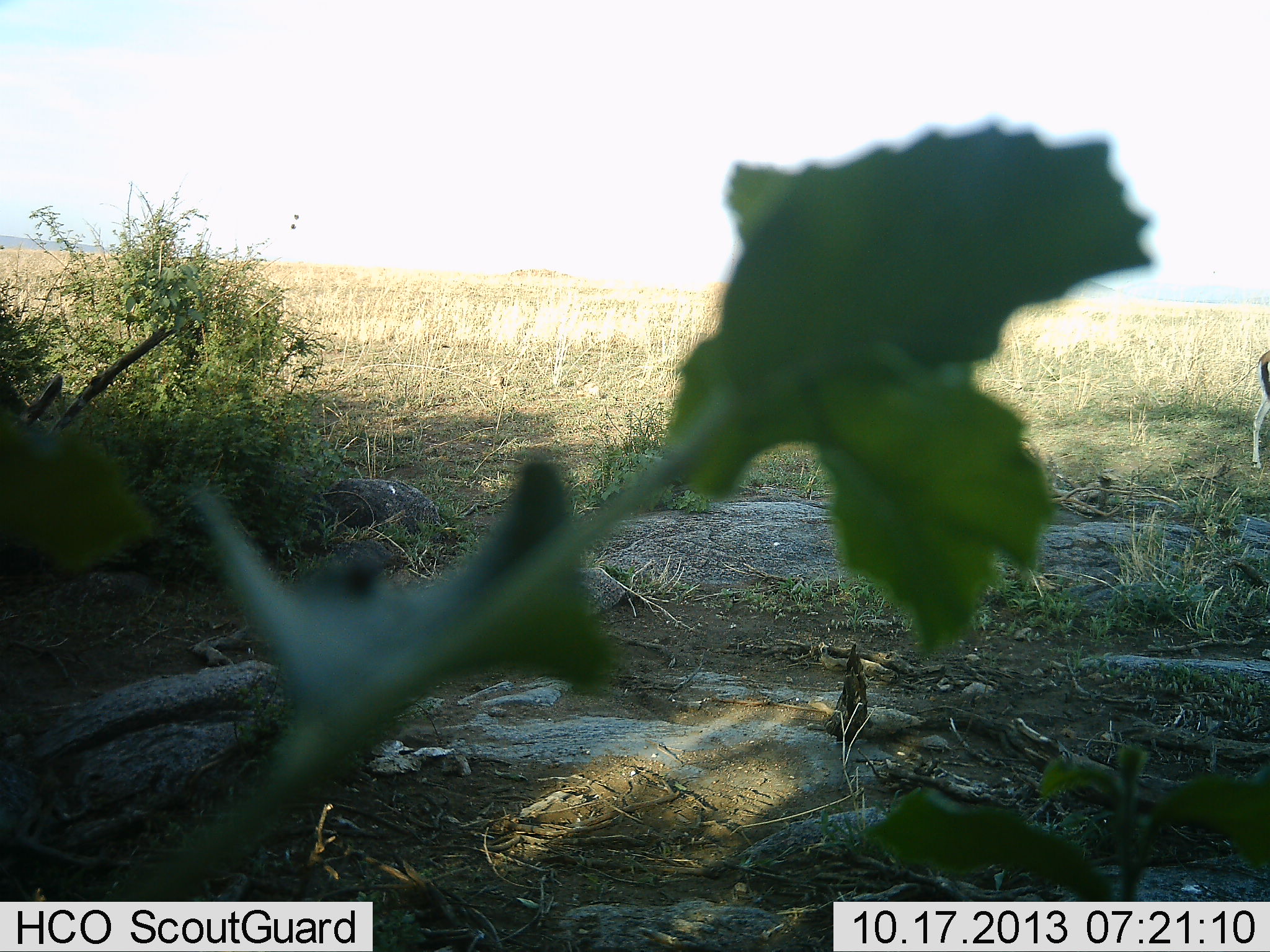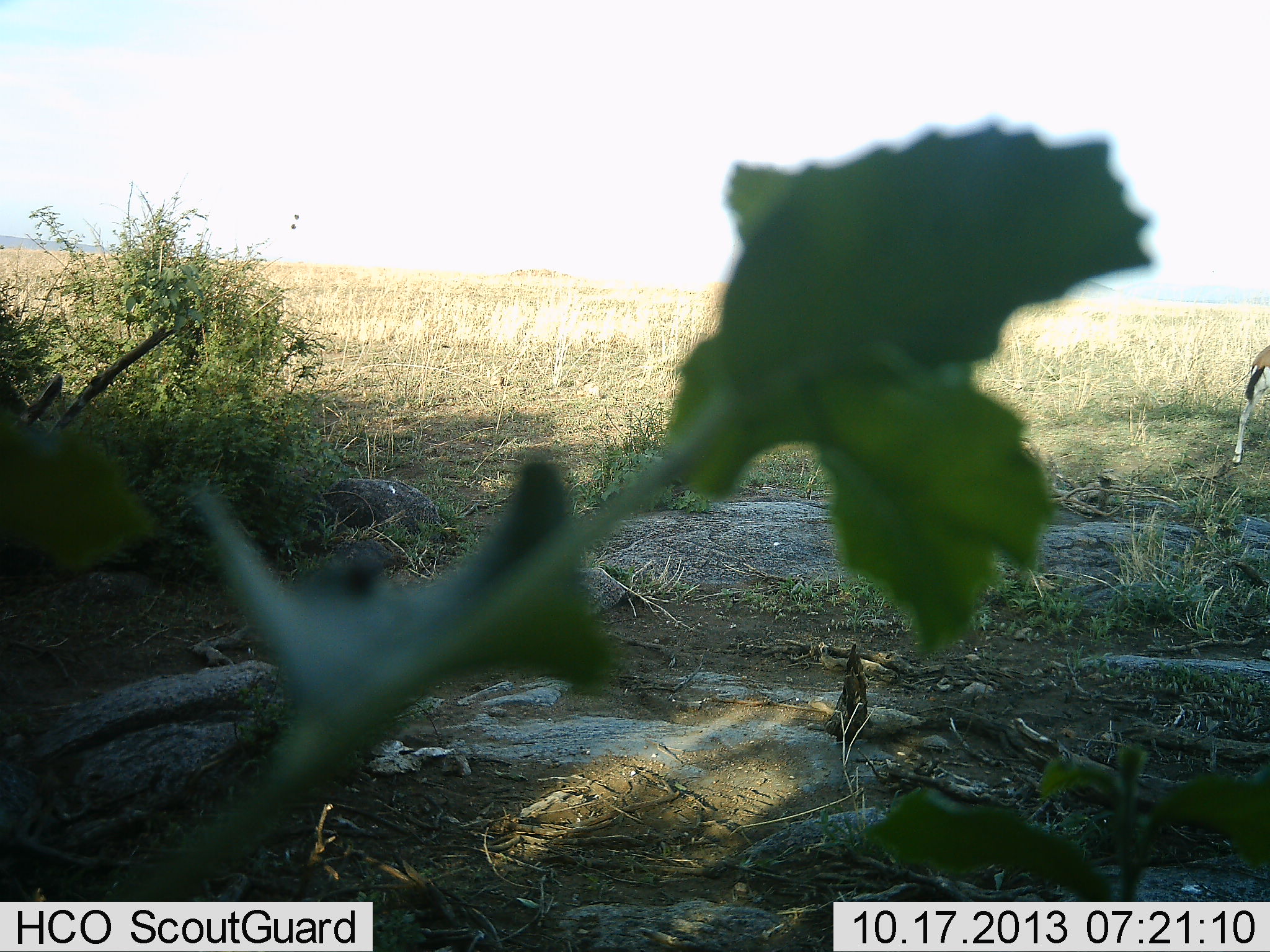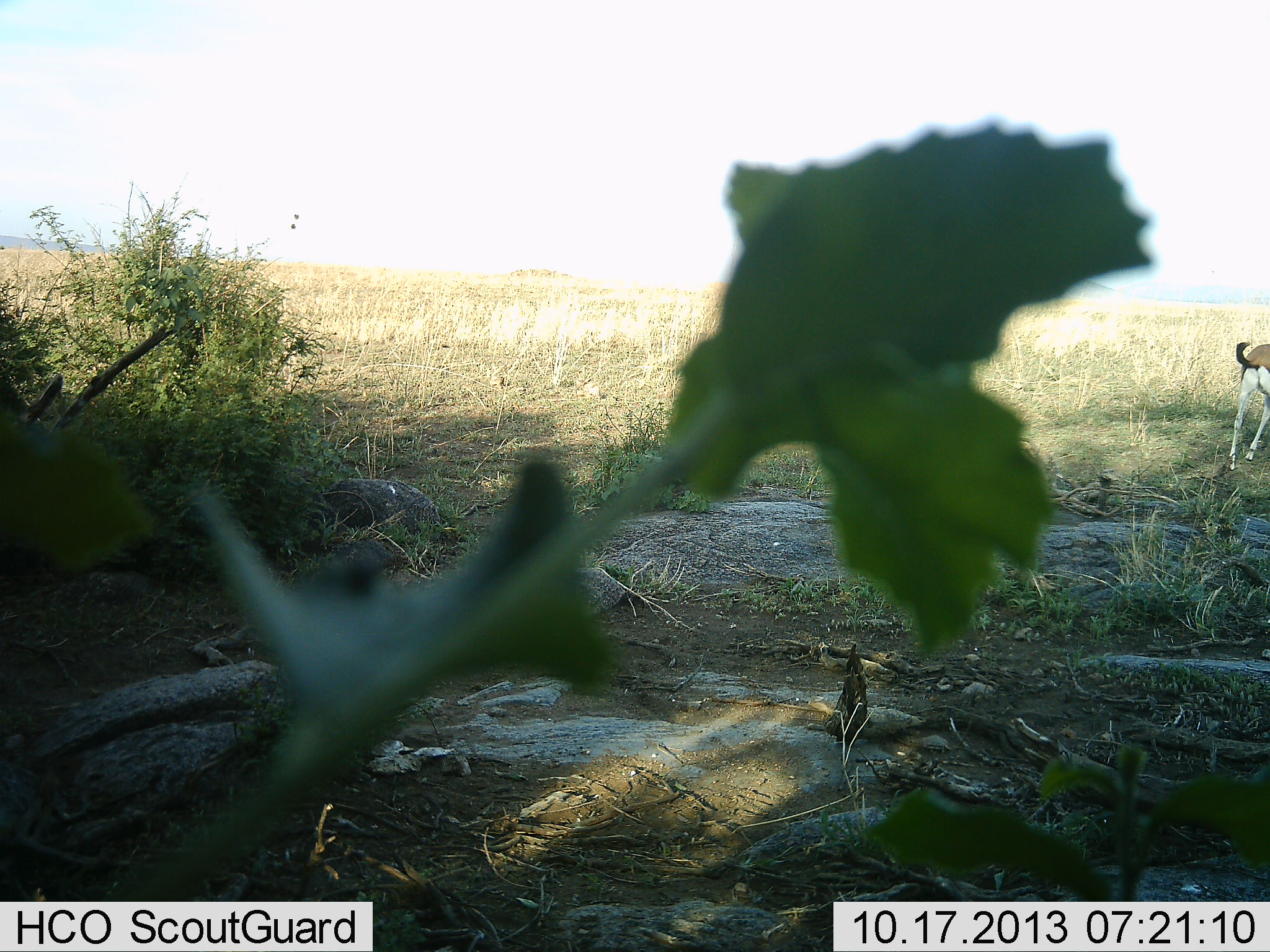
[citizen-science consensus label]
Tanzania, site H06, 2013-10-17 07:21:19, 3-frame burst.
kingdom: Animalia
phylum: Chordata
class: Mammalia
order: Artiodactyla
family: Bovidae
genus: Eudorcas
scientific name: Eudorcas thomsonii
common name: thomson's gazelle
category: gazellethomsons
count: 1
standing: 46%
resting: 0%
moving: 54%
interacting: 0%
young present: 0%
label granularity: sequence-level